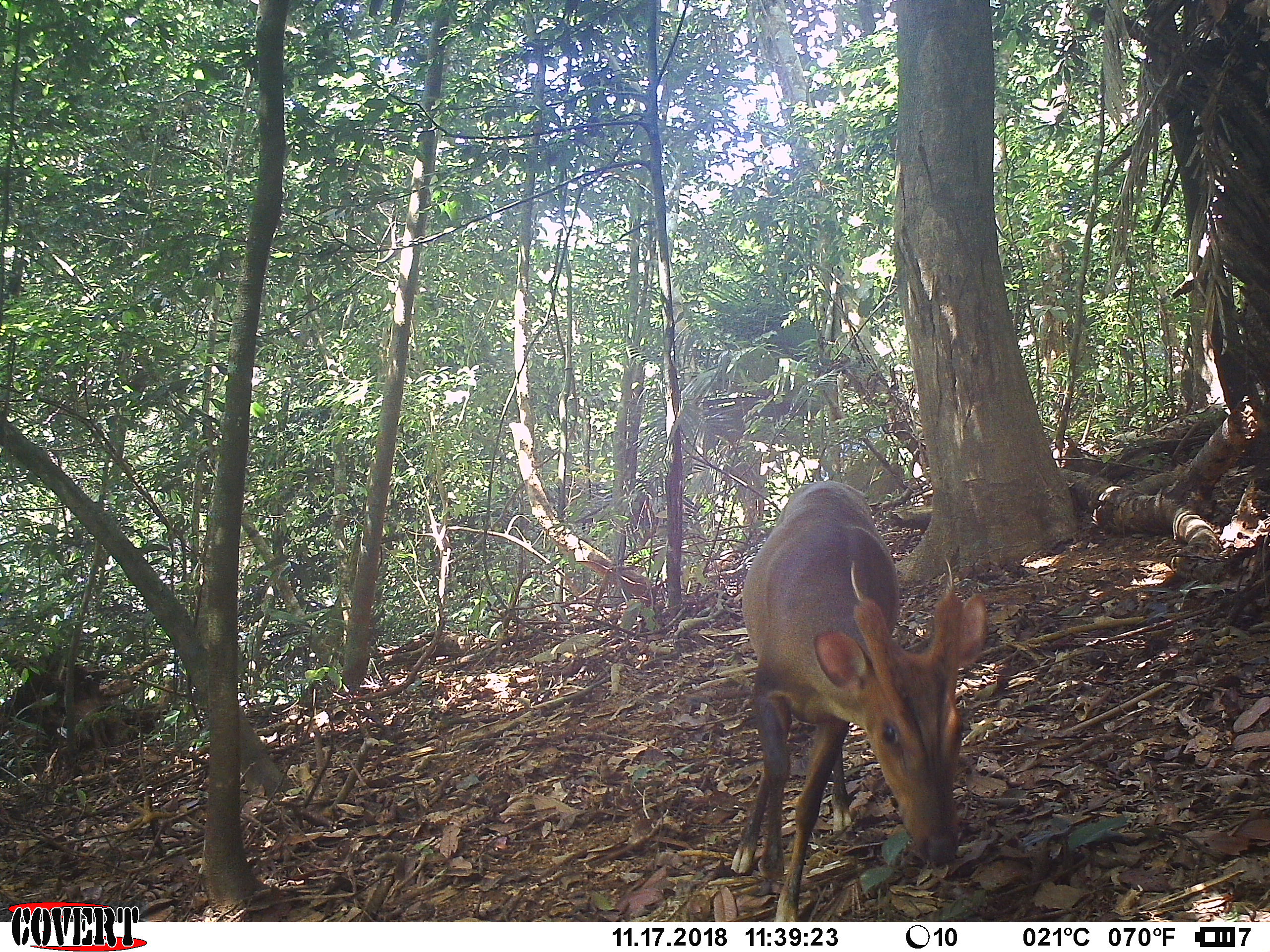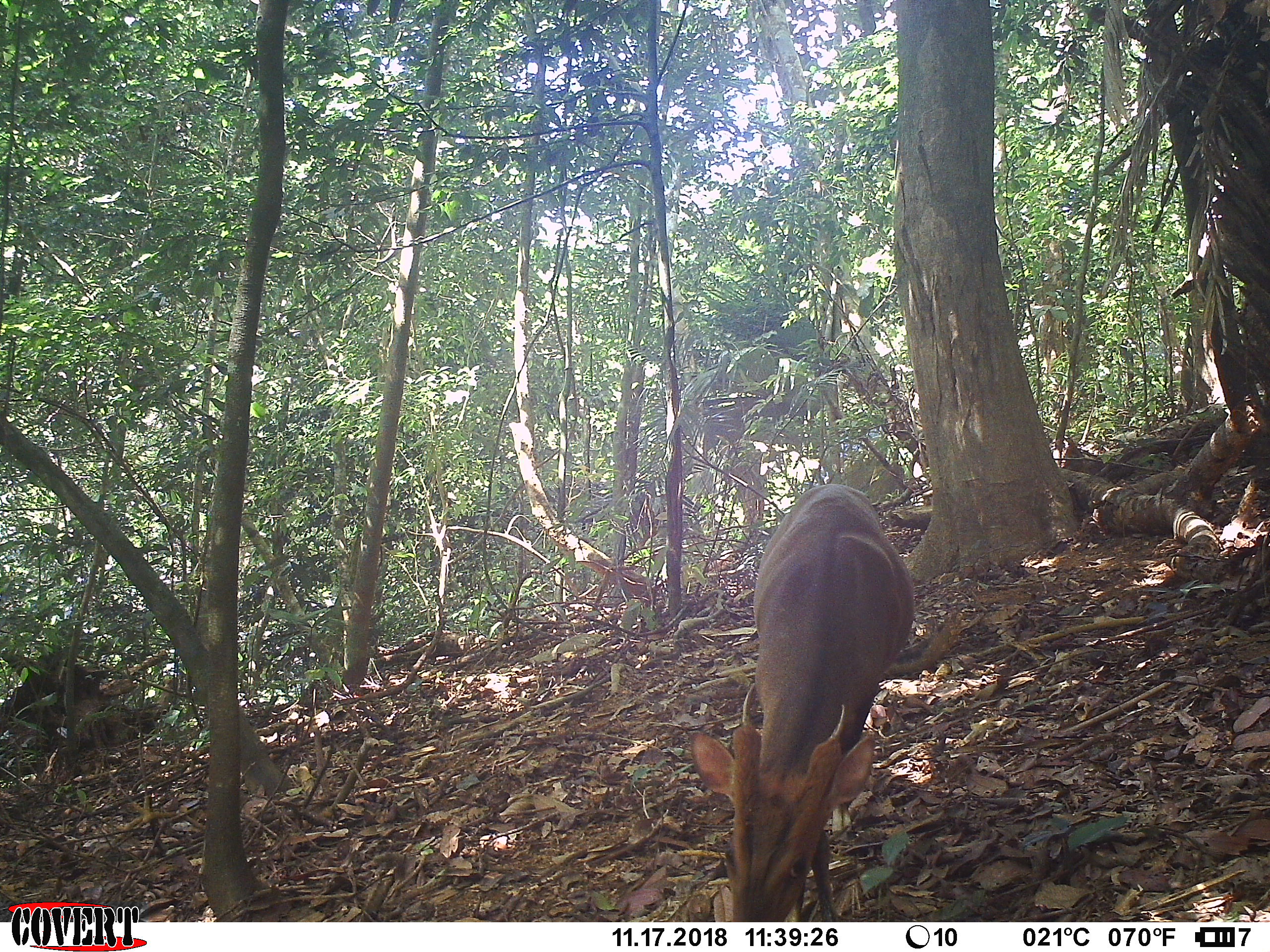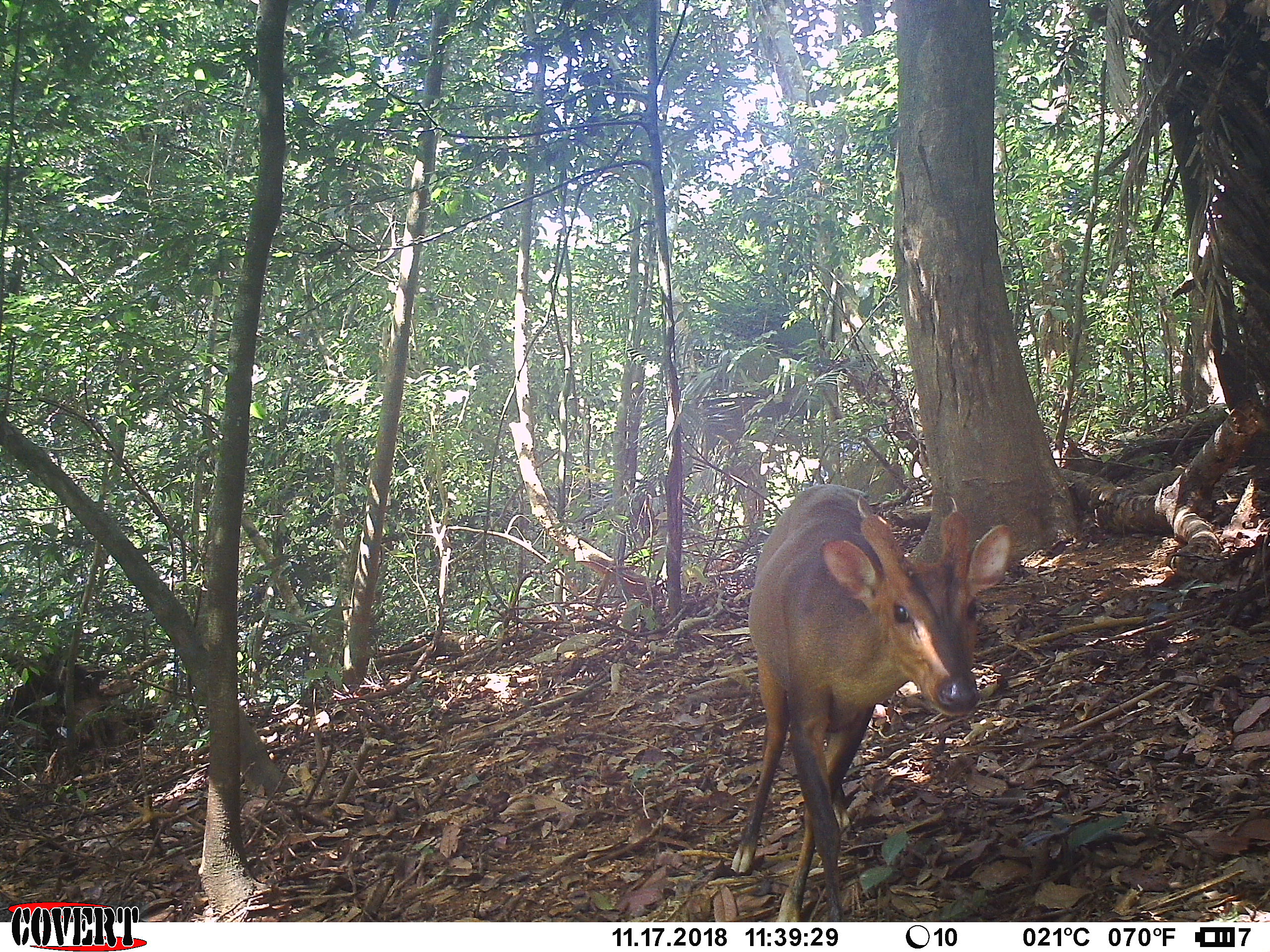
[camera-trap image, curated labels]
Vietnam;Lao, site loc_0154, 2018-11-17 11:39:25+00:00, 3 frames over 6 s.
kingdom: Animalia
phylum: Chordata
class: Mammalia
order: Artiodactyla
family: Cervidae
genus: Muntiacus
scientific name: Muntiacus vuquangensis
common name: large-antlered muntjac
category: large antlered muntjac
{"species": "large antlered muntjac (large-antlered muntjac) (Muntiacus vuquangensis)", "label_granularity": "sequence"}